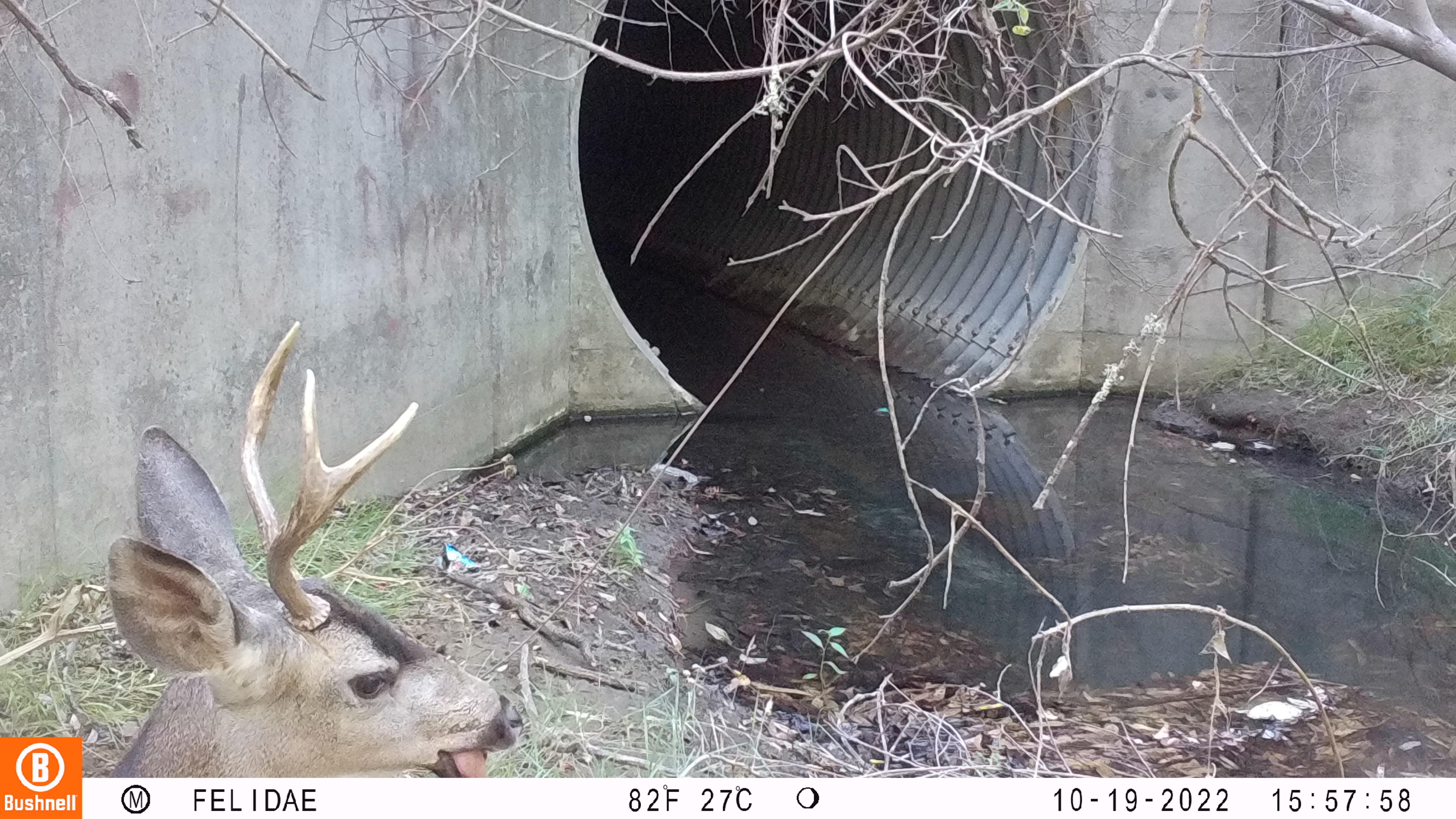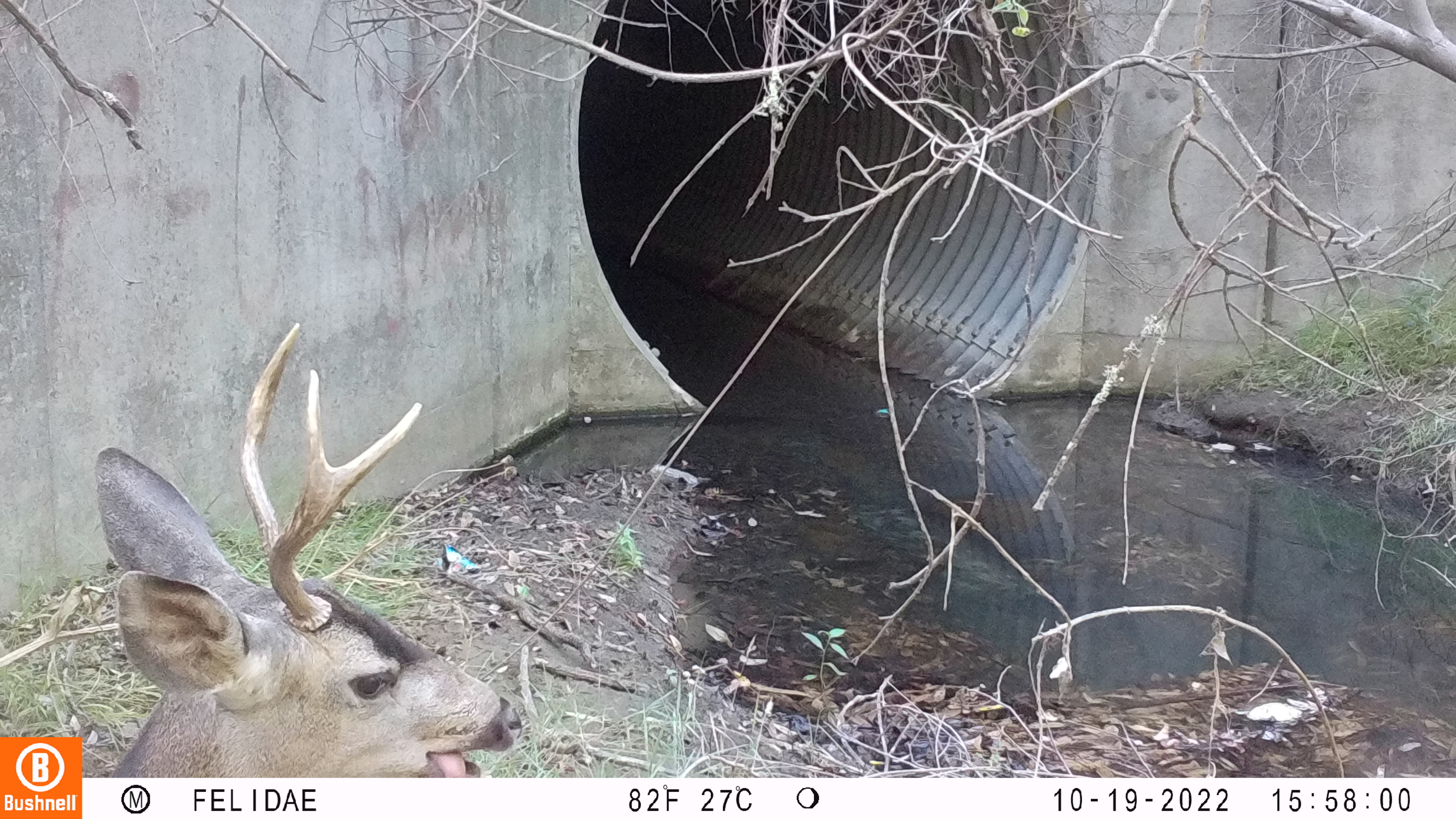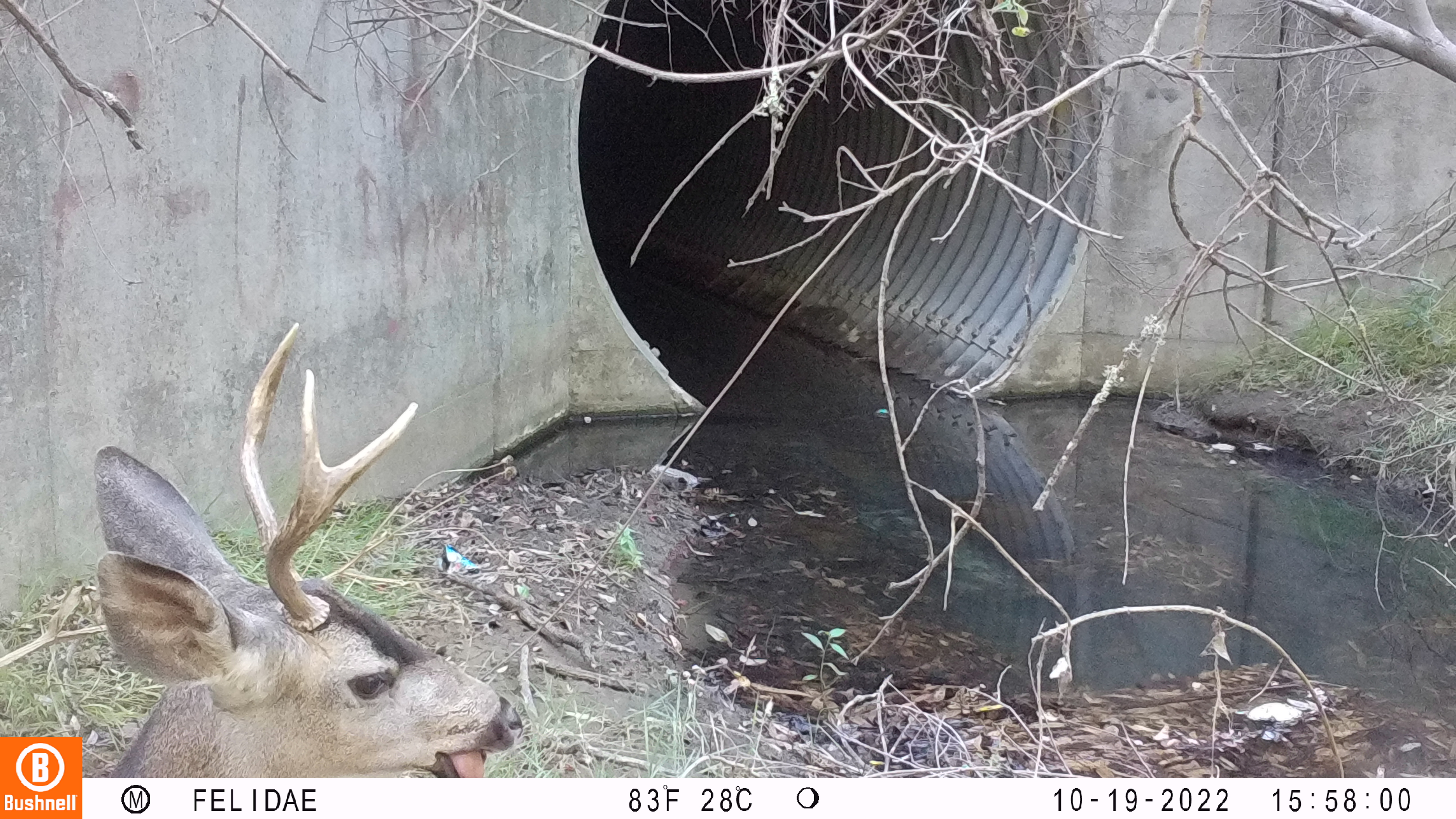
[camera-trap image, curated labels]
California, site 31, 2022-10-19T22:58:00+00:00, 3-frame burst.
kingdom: Animalia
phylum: Chordata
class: Mammalia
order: Artiodactyla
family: Cervidae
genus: Odocoileus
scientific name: Odocoileus hemionus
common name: mule deer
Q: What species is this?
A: Mule deer (Odocoileus hemionus).